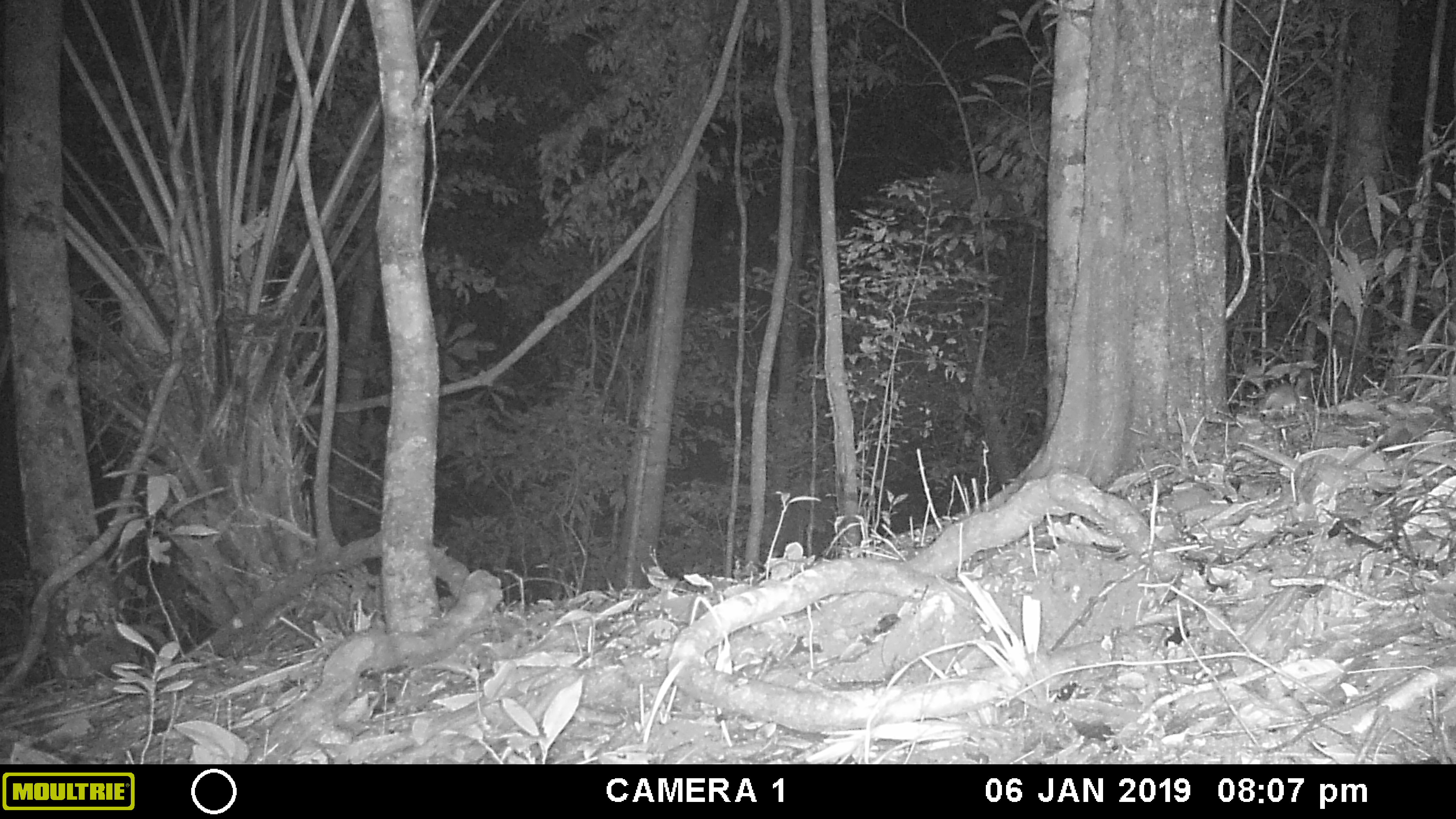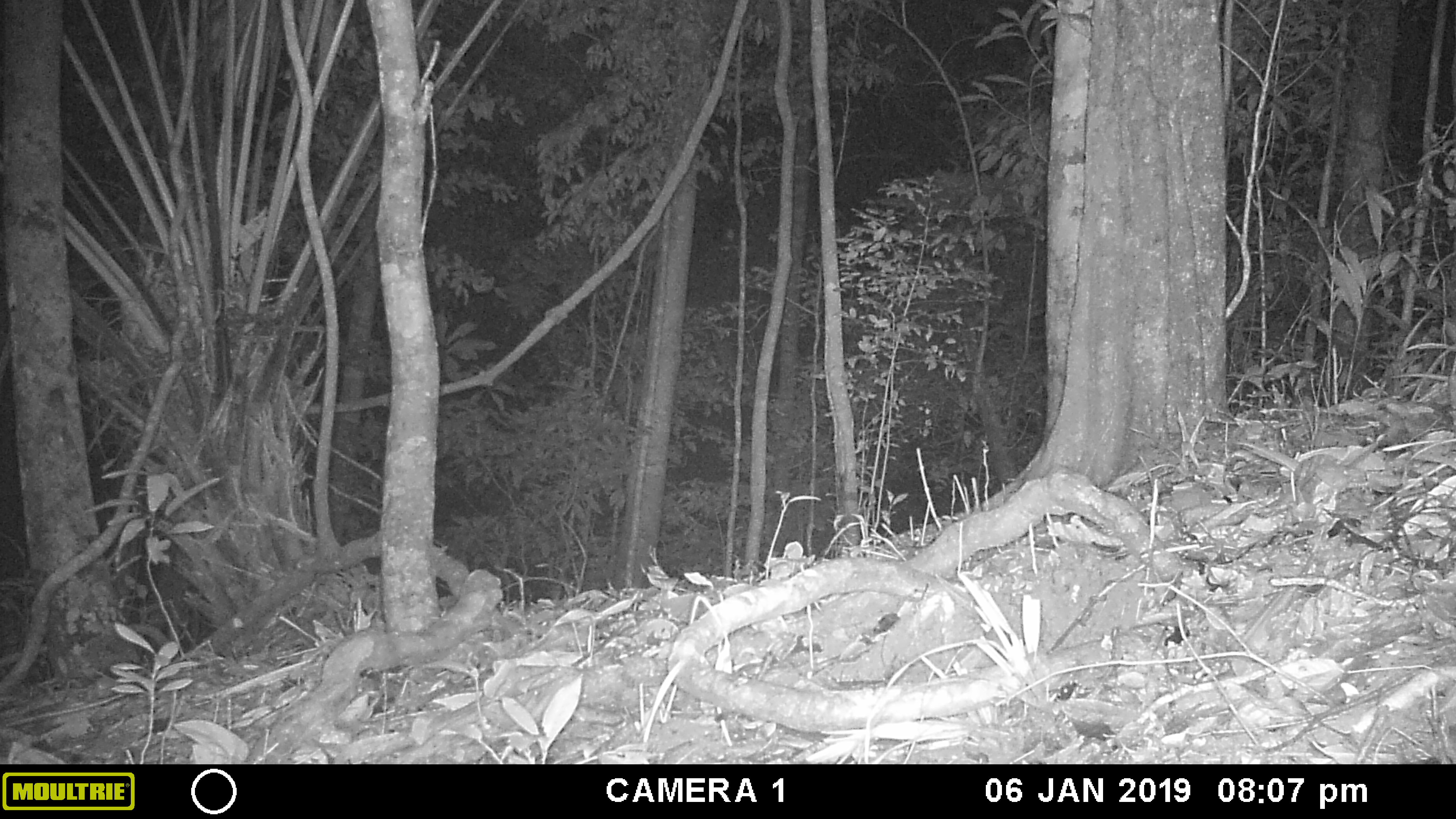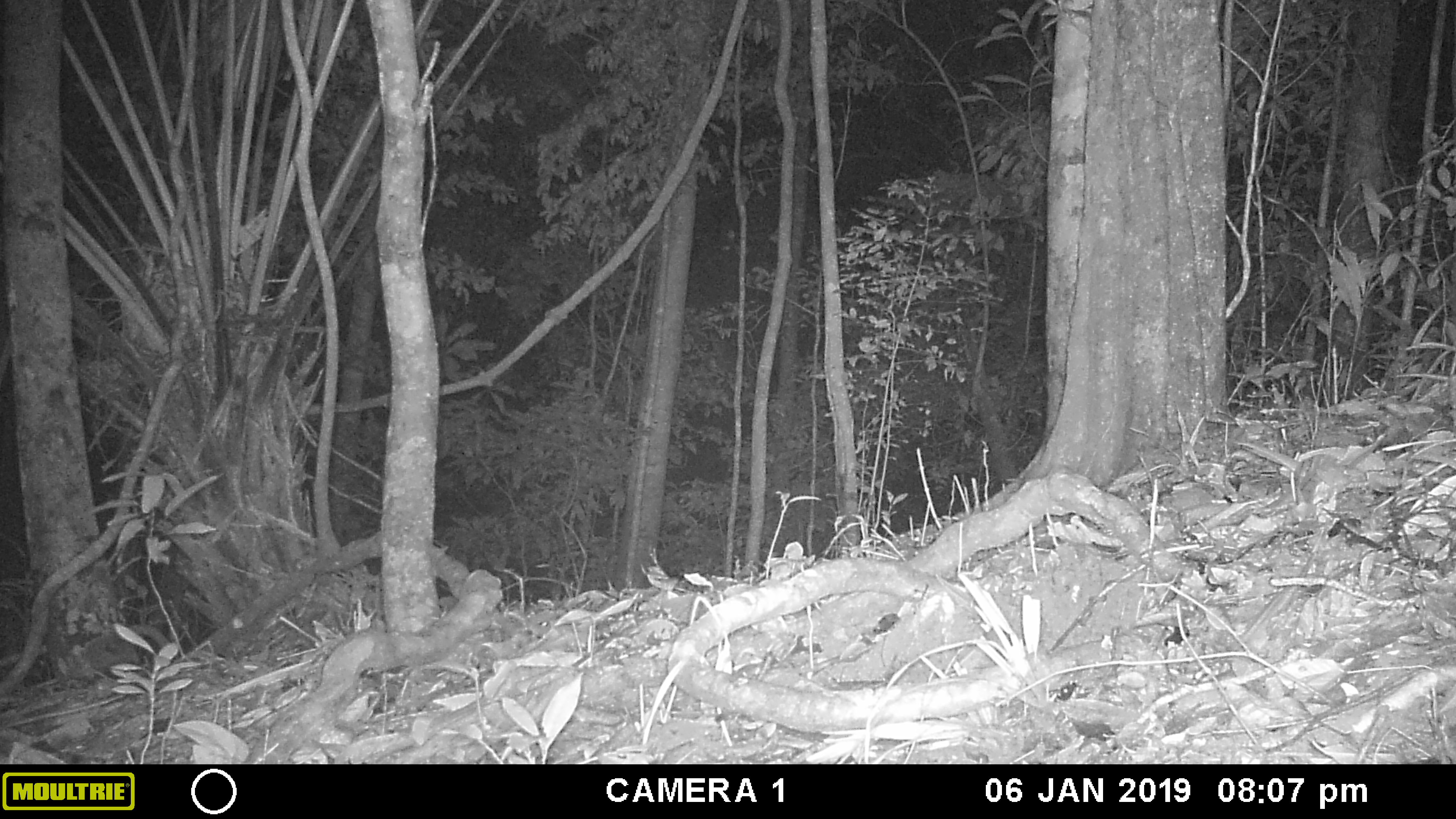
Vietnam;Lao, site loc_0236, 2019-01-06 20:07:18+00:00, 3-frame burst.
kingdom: Animalia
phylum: Chordata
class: Mammalia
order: Rodentia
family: Muridae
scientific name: Muridae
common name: old-world mice and rats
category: unidentified murid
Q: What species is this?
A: Unidentified murid (old-world mice and rats) (Muridae).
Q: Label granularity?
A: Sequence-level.